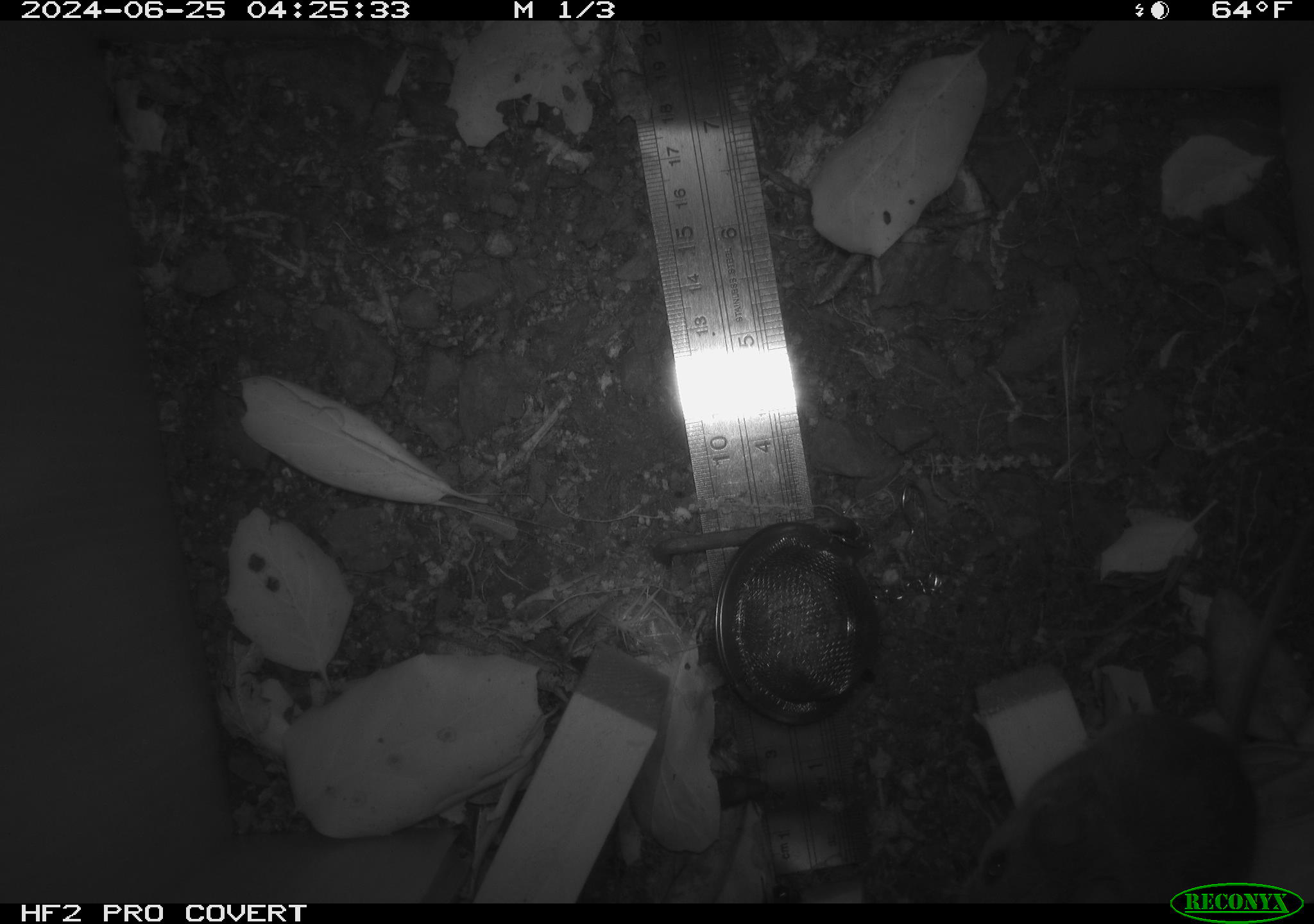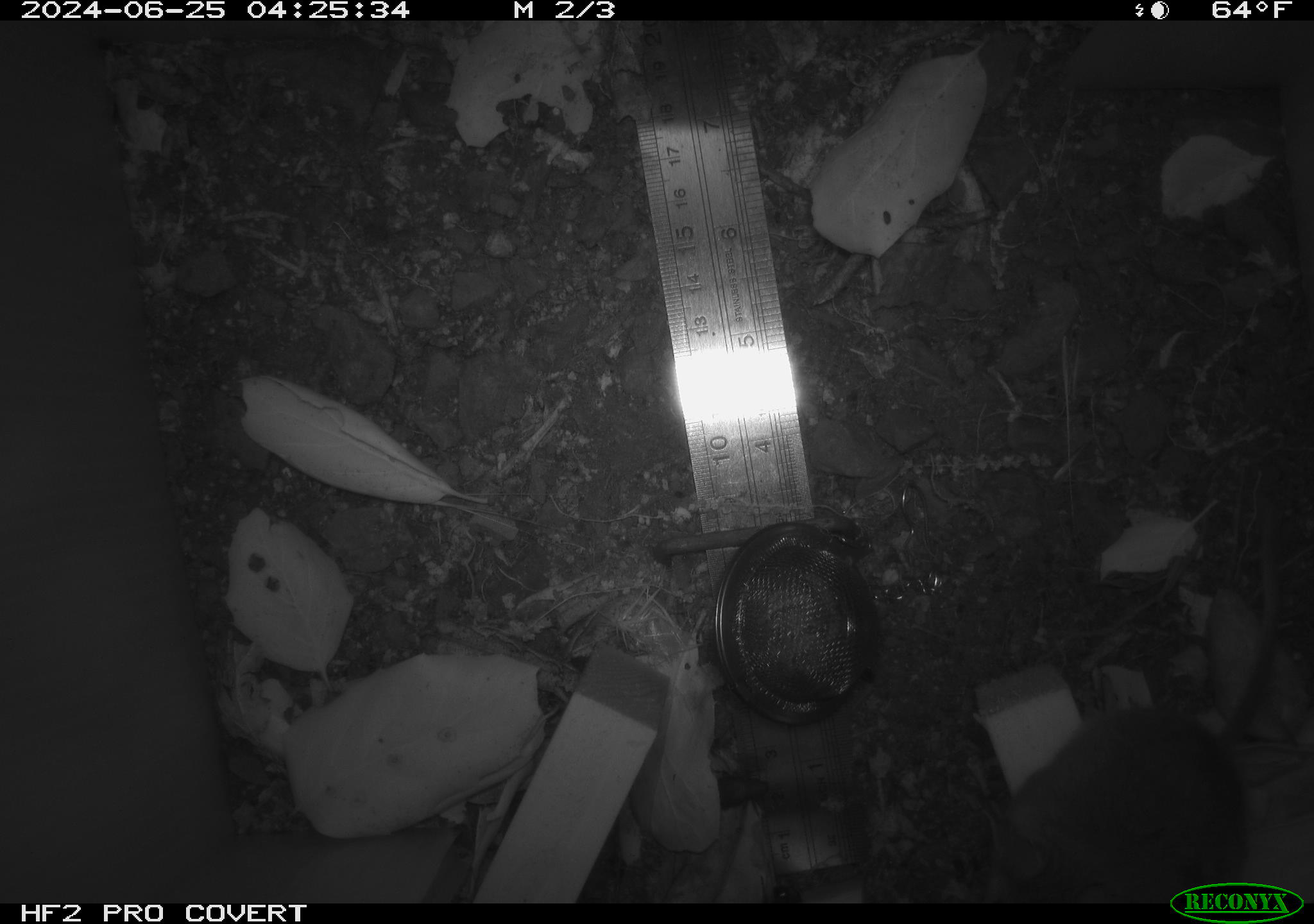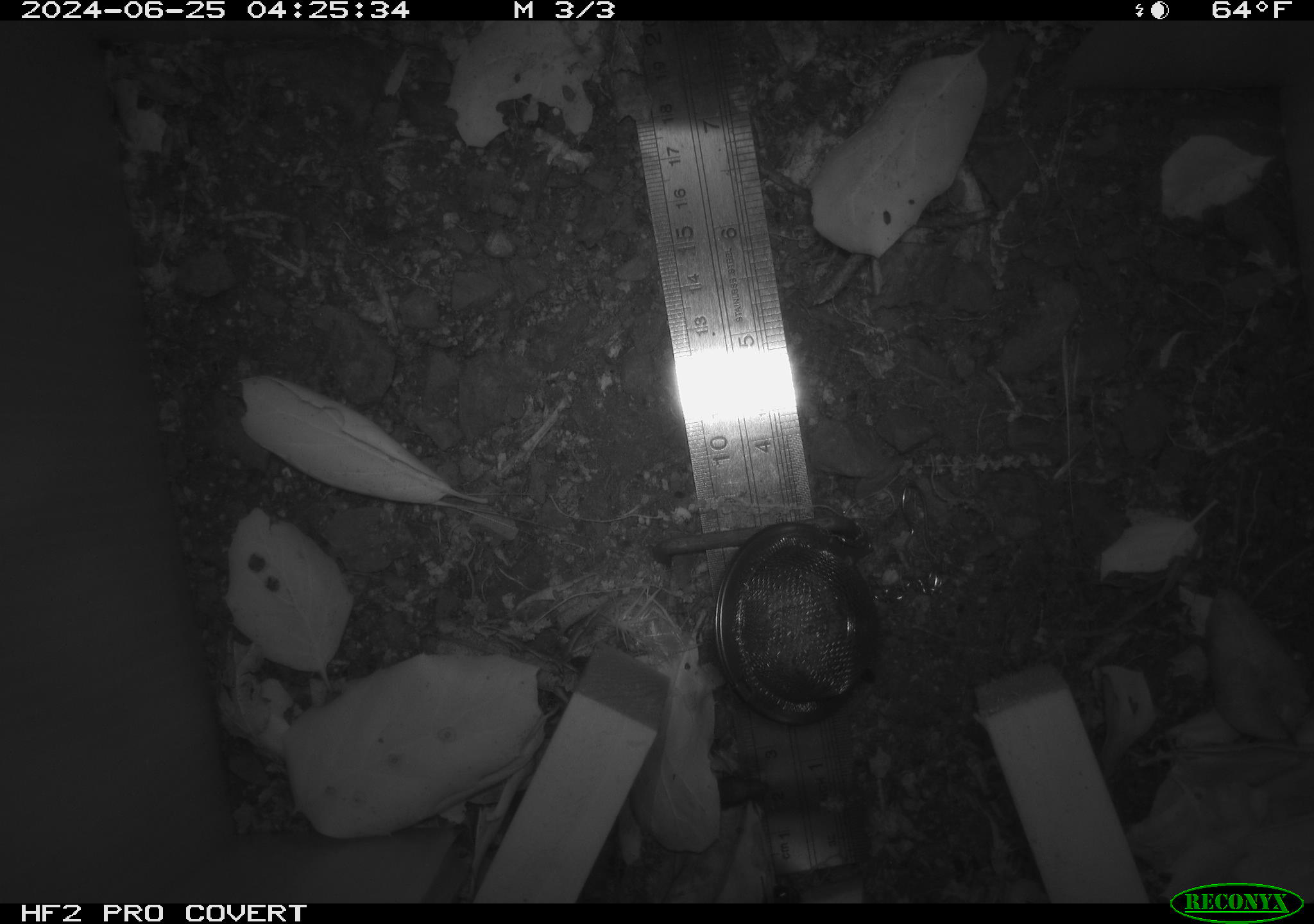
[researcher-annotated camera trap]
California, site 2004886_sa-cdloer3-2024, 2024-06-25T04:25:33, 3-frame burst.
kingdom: Animalia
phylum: Chordata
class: Mammalia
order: Rodentia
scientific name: Rodentia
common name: rodent